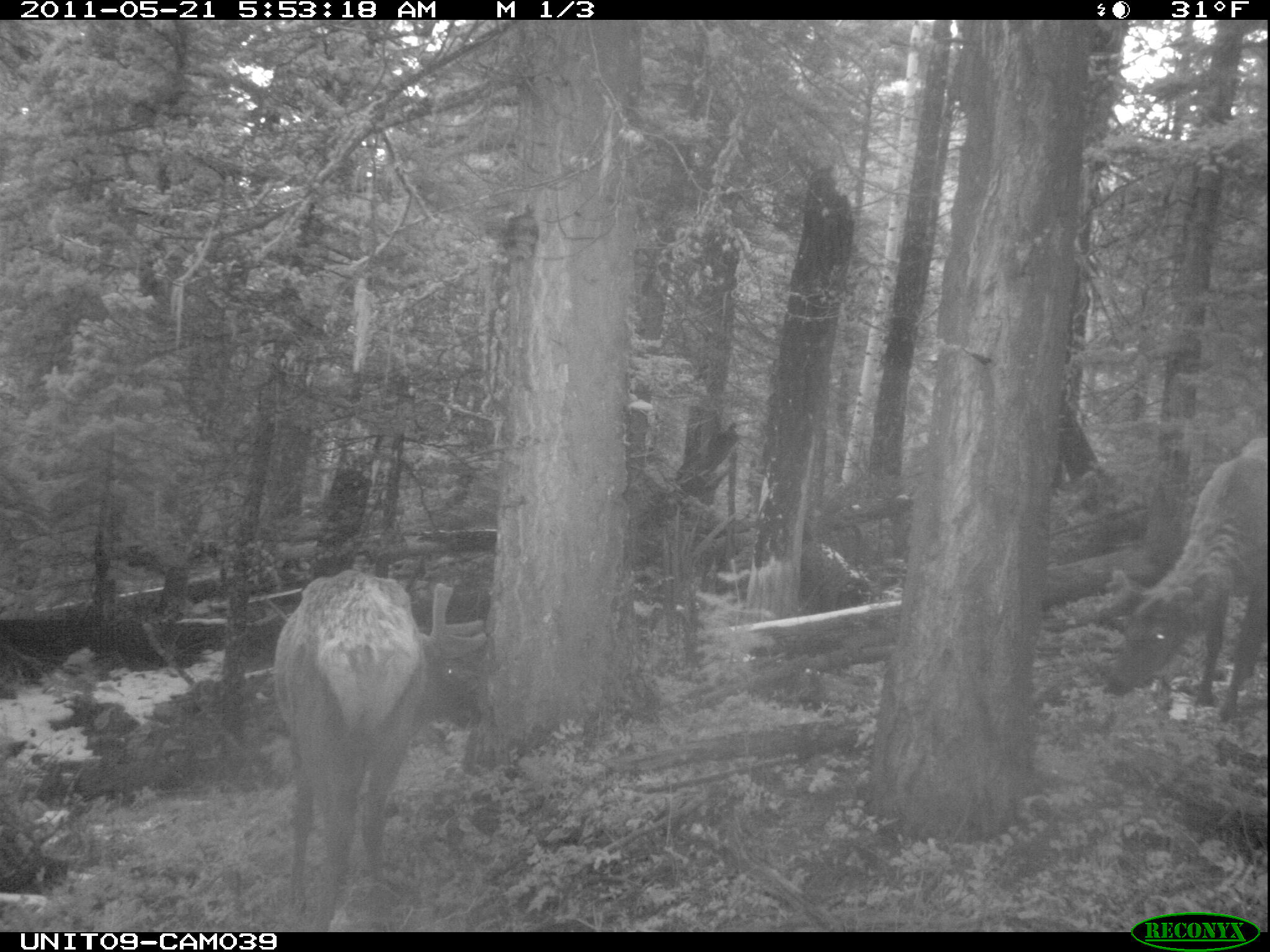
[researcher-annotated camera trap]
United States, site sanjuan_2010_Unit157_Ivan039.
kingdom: Animalia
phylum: Chordata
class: Mammalia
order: Artiodactyla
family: Cervidae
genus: Cervus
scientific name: Cervus elaphus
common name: red deer